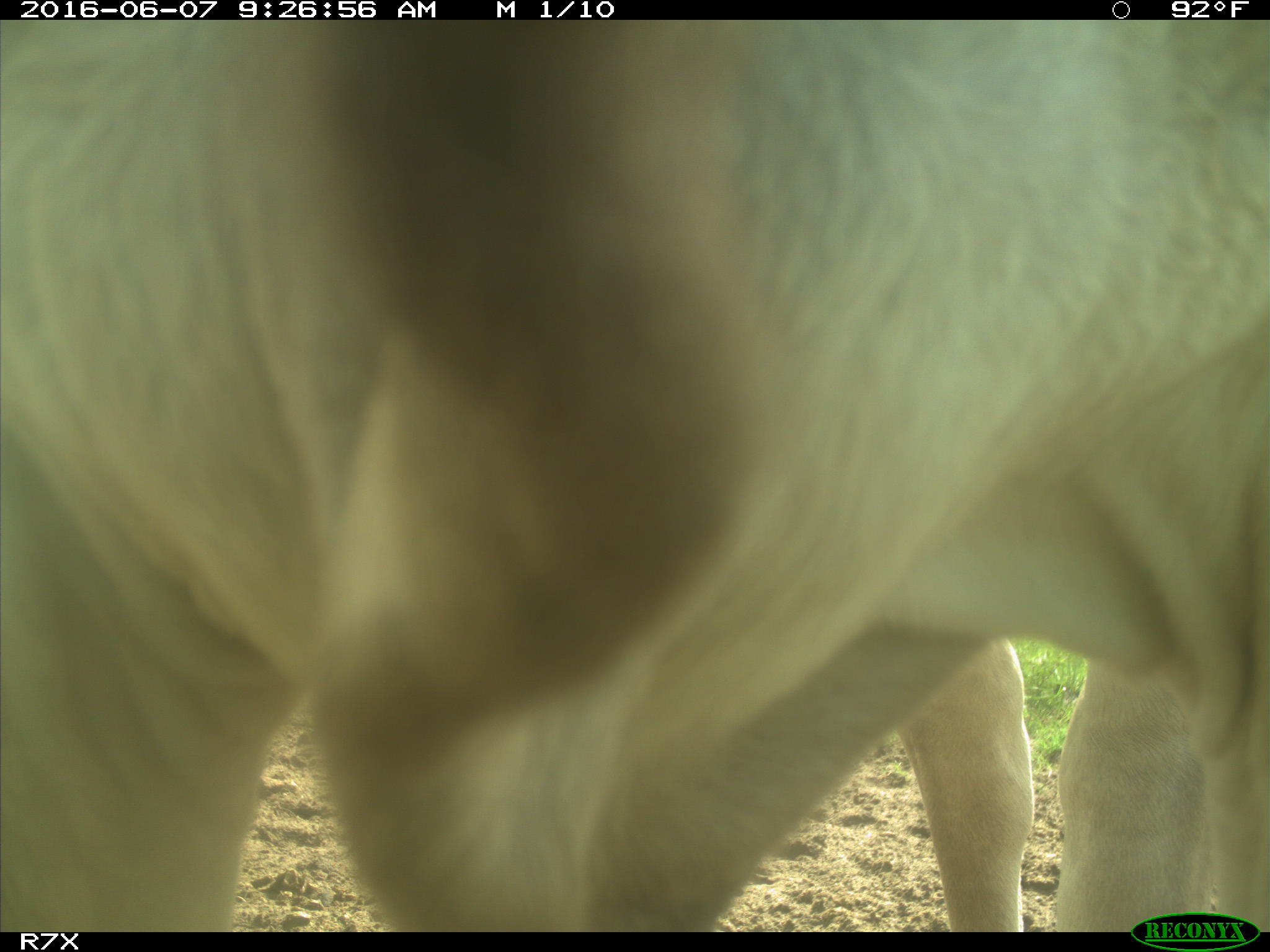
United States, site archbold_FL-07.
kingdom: Animalia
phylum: Chordata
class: Mammalia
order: Artiodactyla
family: Bovidae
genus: Bos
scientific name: Bos taurus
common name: domestic cow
Bos taurus (domestic cow).